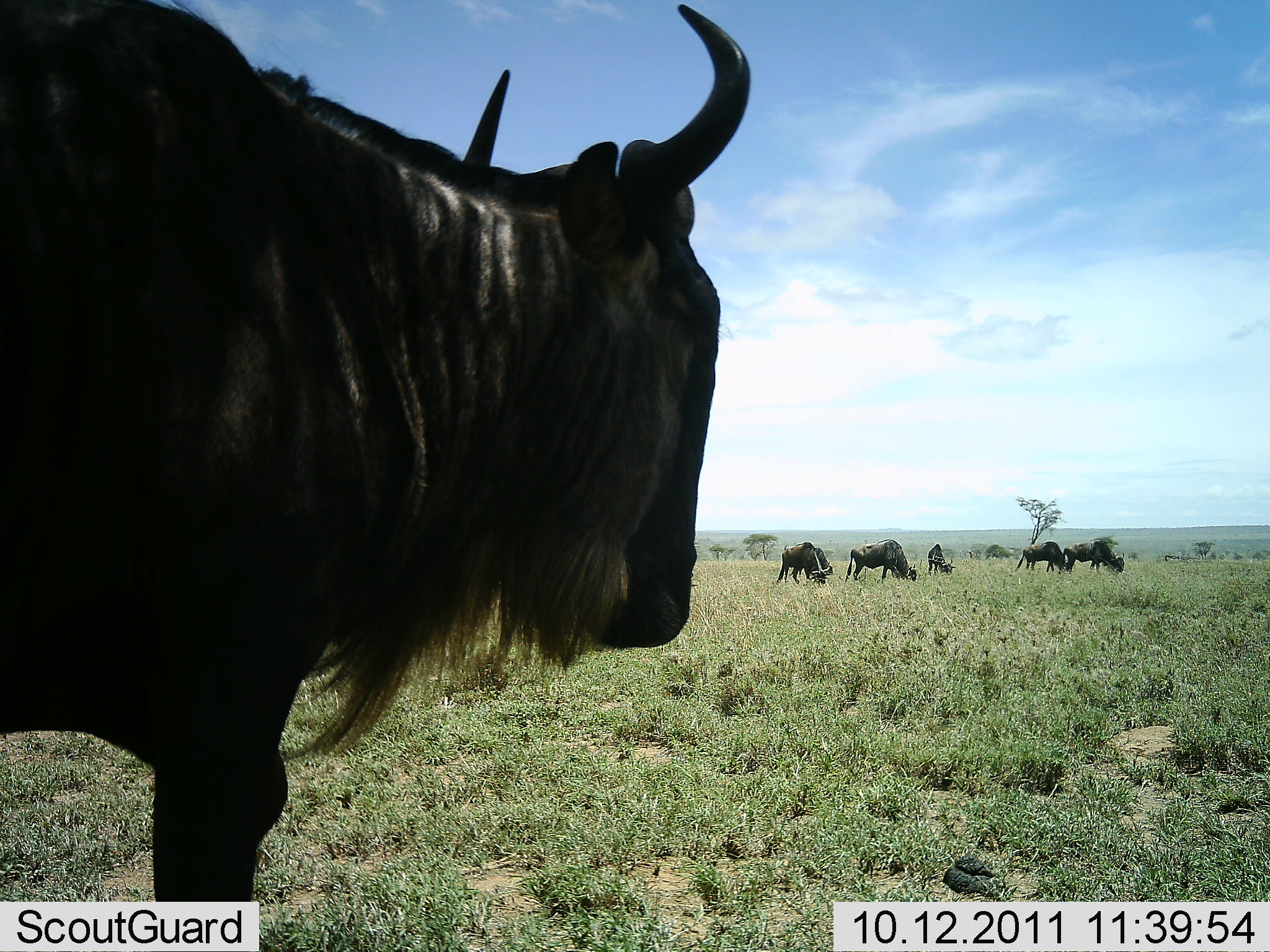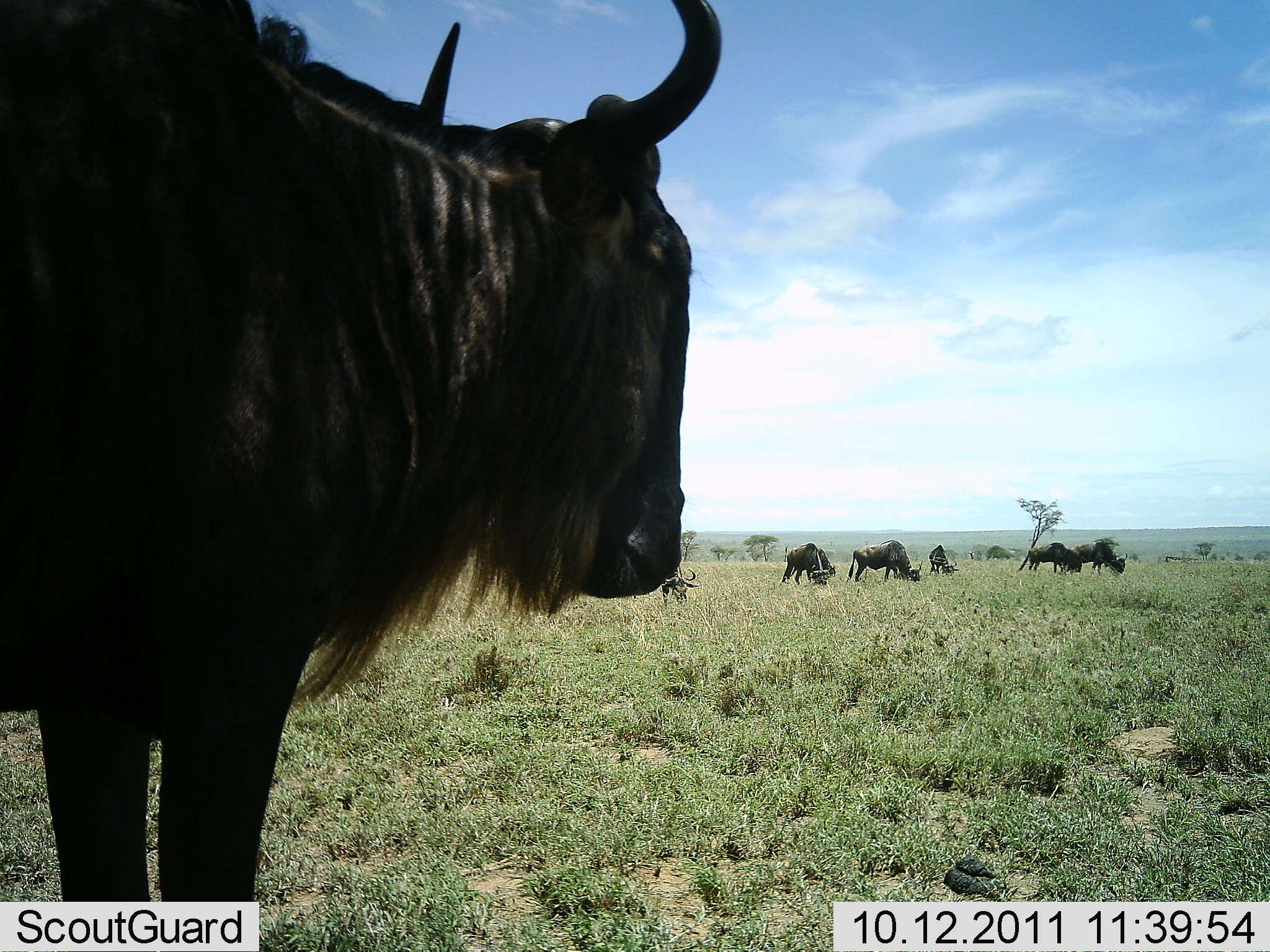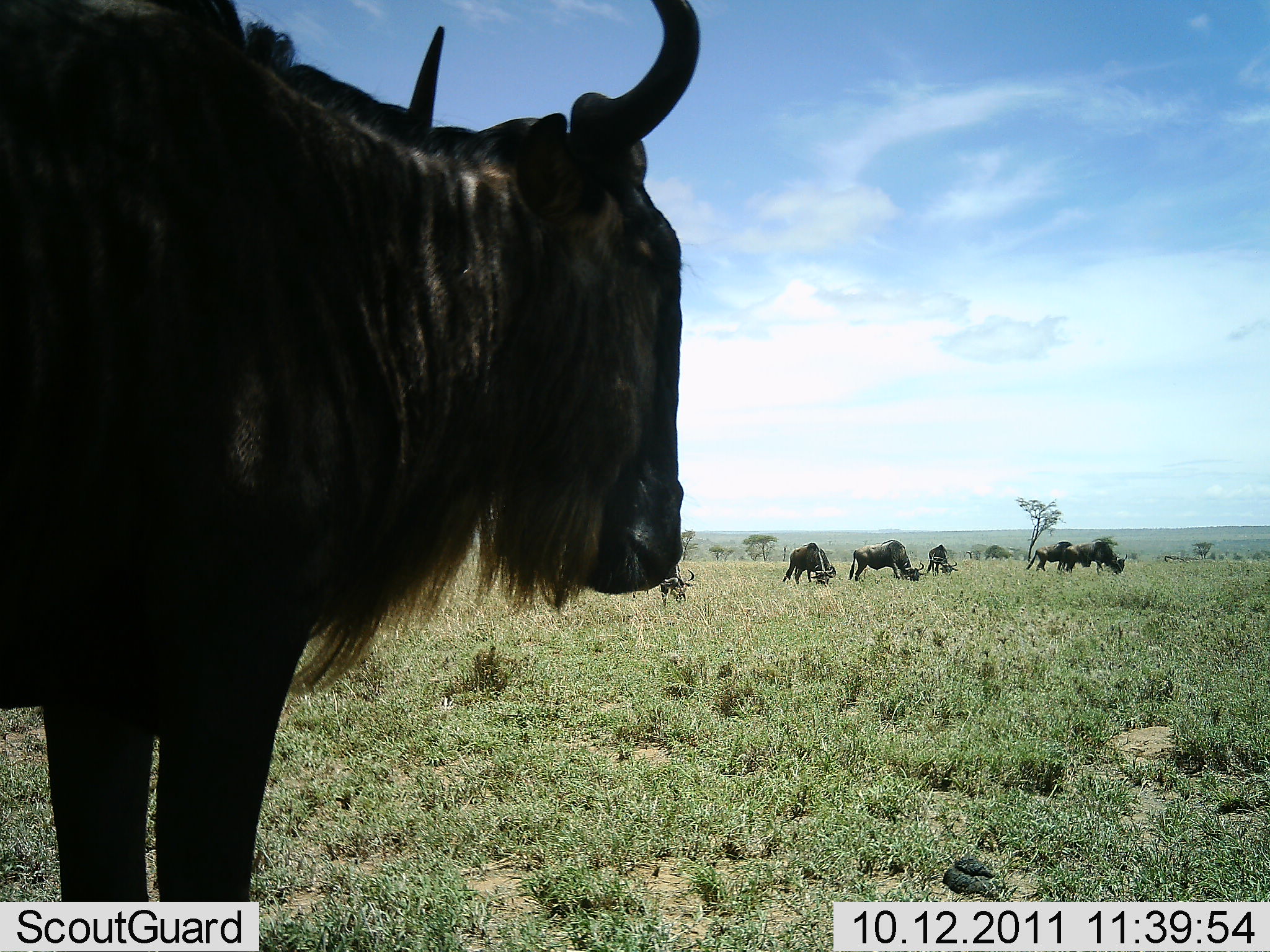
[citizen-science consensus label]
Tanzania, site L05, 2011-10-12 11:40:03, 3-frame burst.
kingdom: Animalia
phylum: Chordata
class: Mammalia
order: Artiodactyla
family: Bovidae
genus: Connochaetes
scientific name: Connochaetes taurinus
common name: blue wildebeest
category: wildebeest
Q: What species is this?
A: Wildebeest (blue wildebeest) (Connochaetes taurinus).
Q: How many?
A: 7.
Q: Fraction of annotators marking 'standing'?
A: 64%.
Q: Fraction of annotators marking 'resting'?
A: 0%.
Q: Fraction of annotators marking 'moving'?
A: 36%.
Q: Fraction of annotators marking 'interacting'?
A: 0%.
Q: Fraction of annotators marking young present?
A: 0%.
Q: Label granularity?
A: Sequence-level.